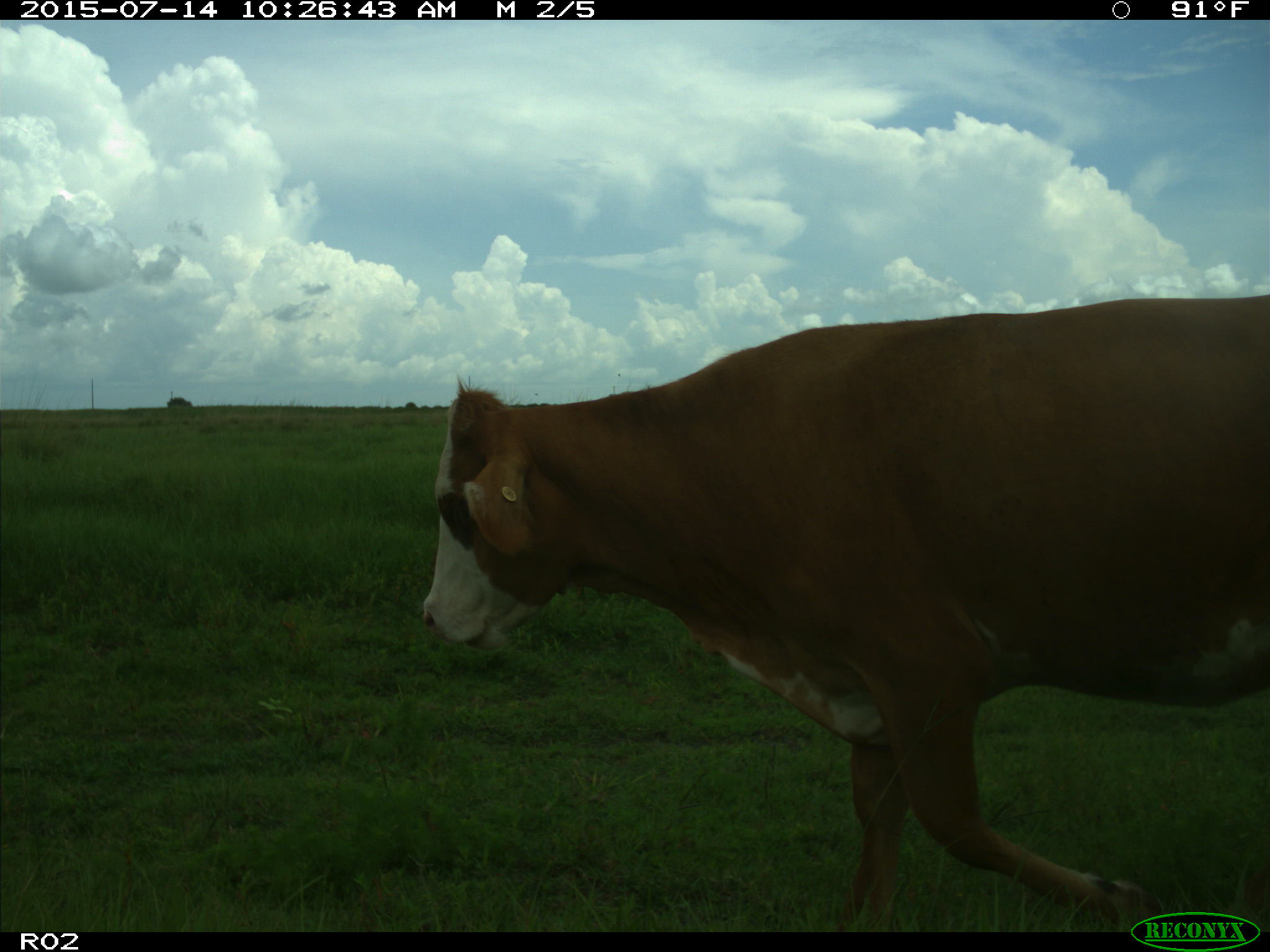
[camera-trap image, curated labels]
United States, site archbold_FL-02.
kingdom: Animalia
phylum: Chordata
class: Mammalia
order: Artiodactyla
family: Bovidae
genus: Bos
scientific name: Bos taurus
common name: domestic cow